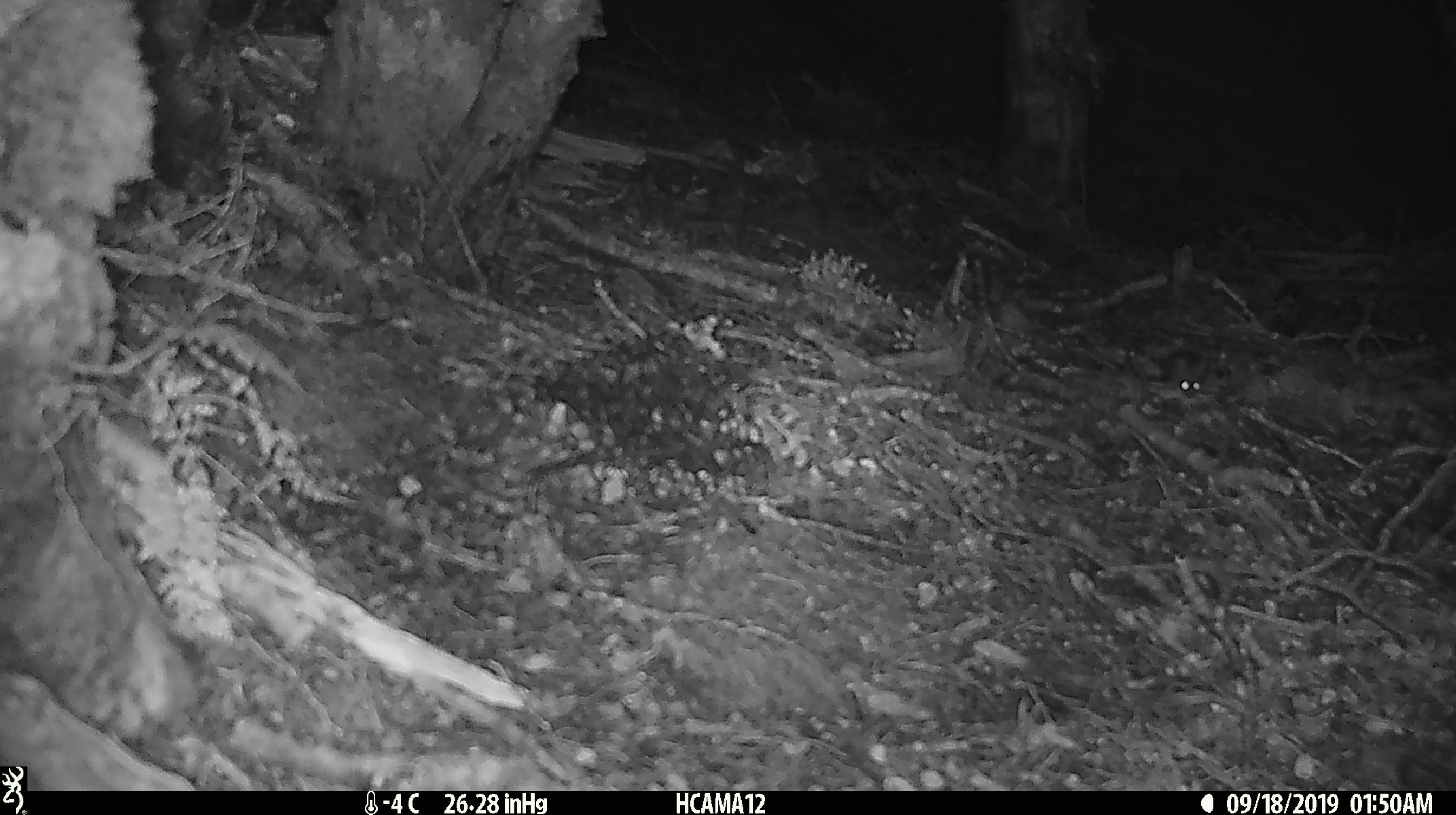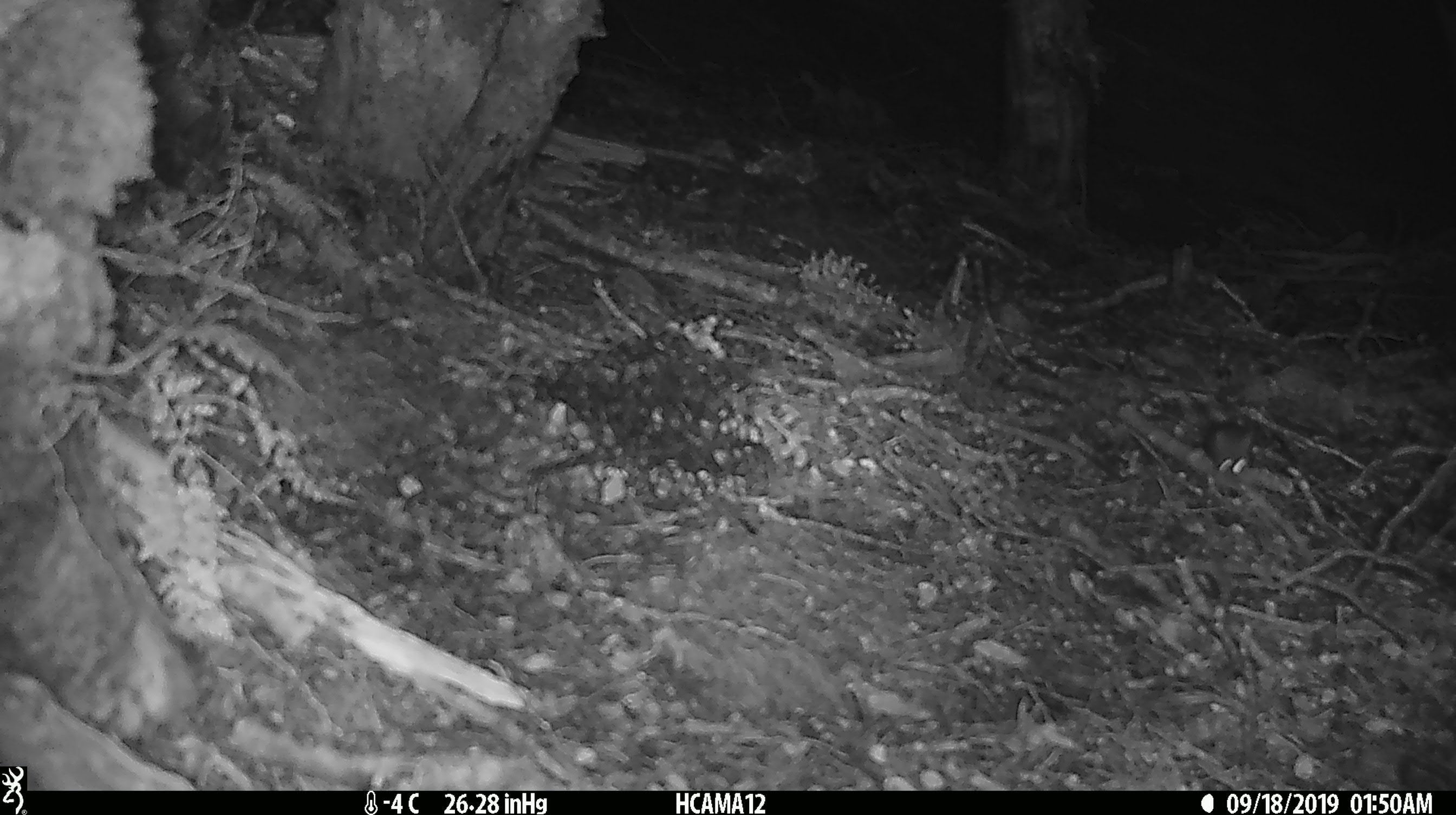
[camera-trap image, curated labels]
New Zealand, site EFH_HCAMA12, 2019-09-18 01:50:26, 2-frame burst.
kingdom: Animalia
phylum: Chordata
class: Mammalia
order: Rodentia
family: Muridae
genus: Mus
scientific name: Mus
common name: mouse